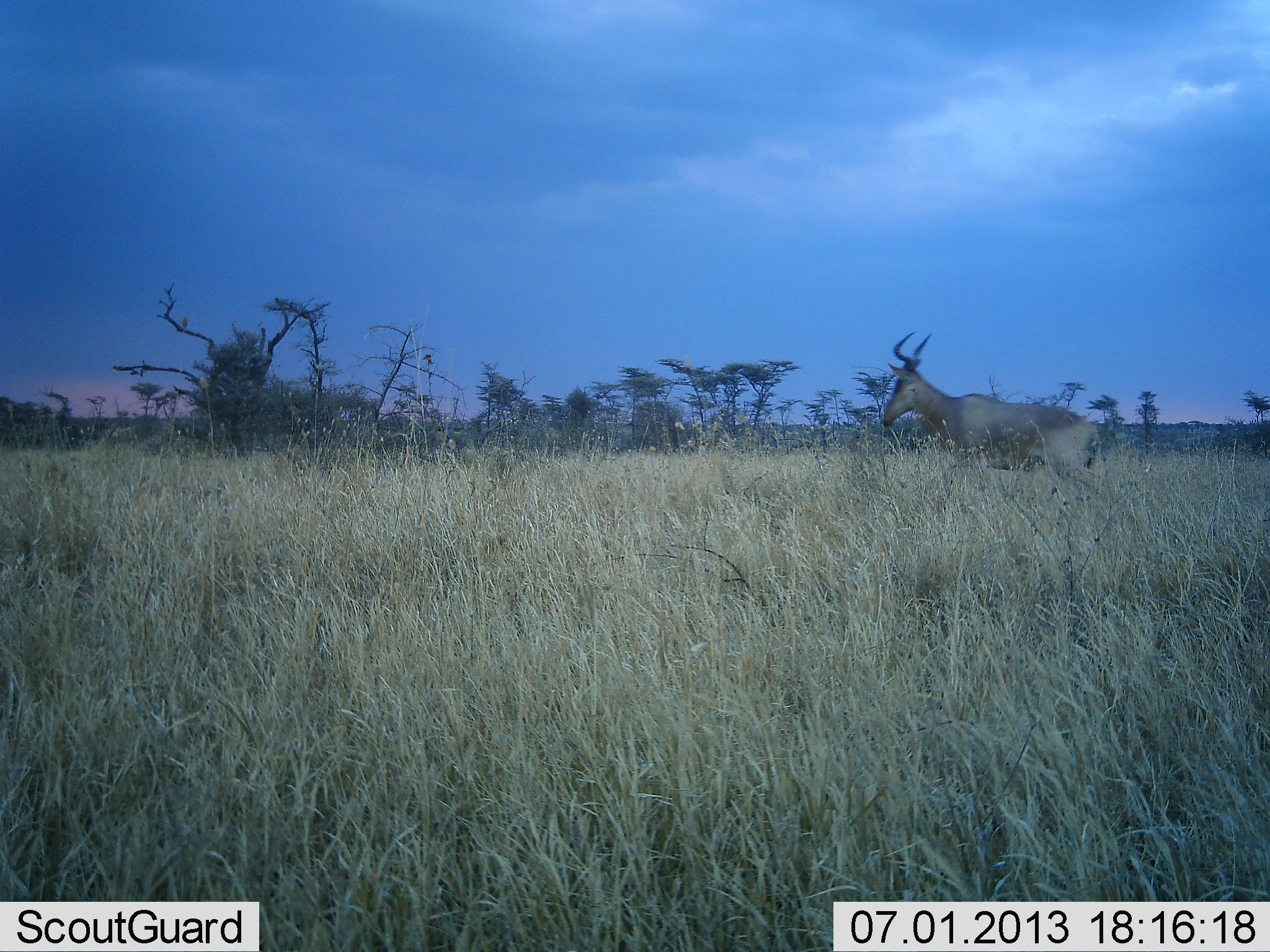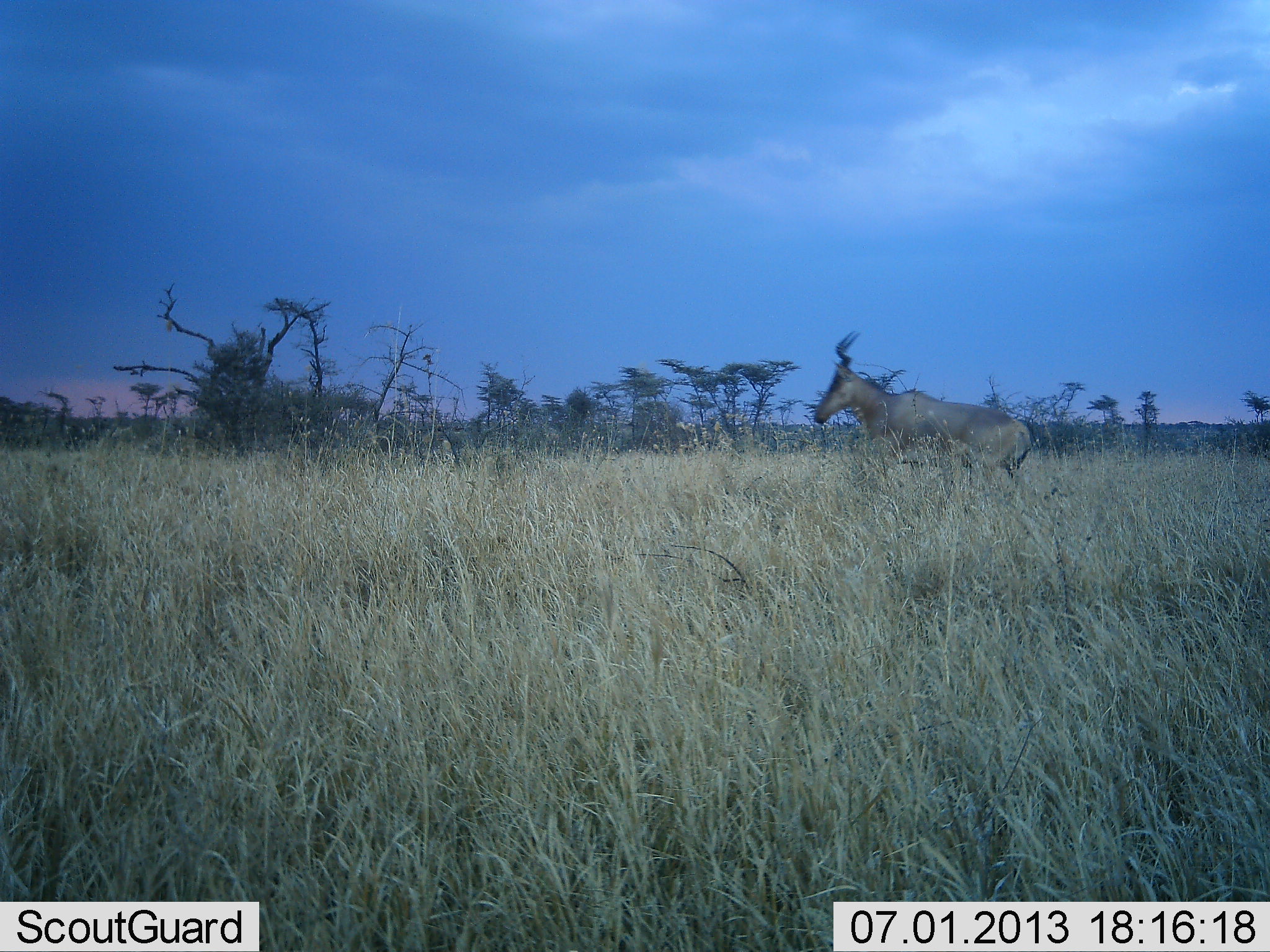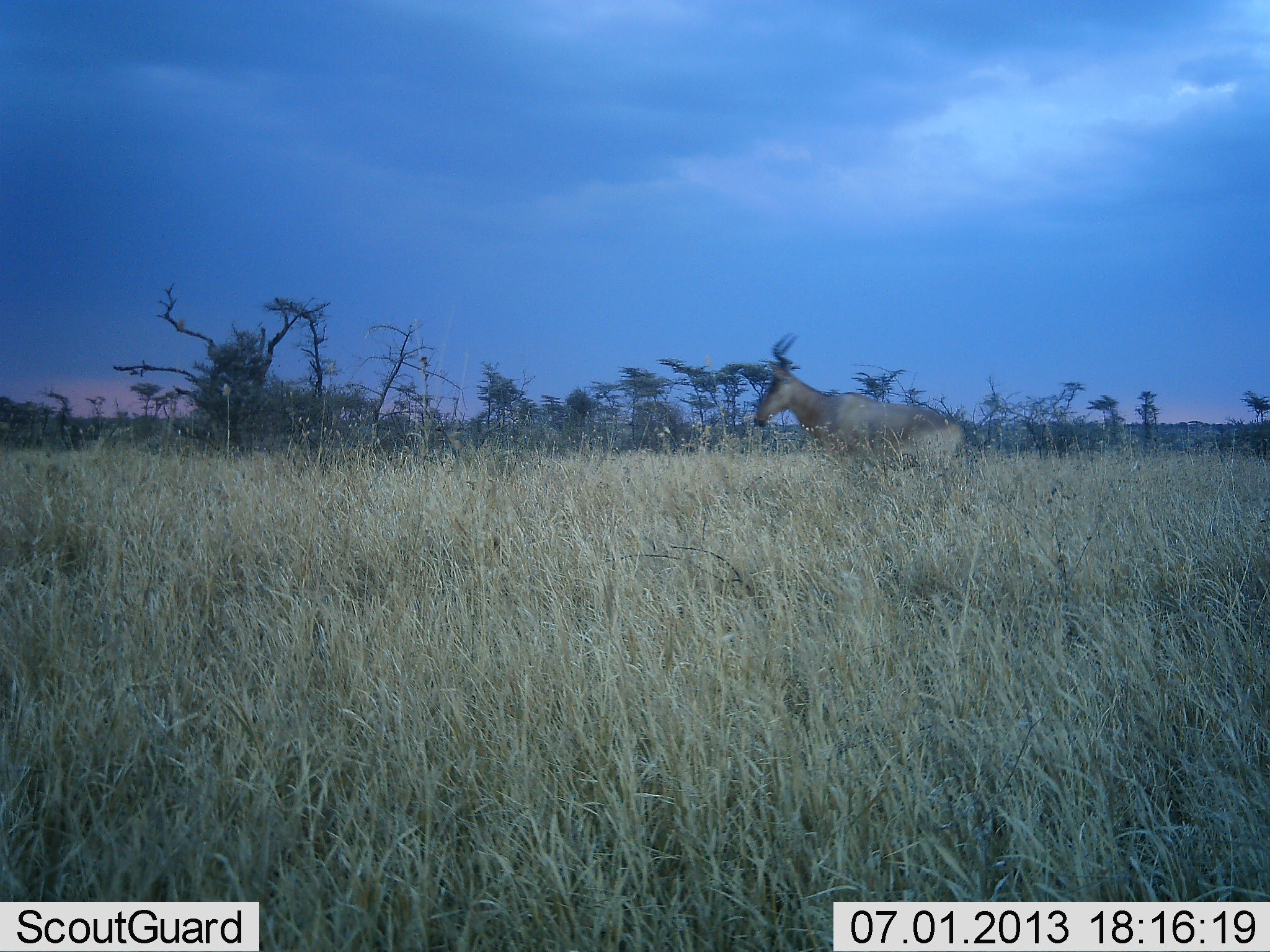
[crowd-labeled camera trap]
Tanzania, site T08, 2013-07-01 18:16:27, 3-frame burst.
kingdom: Animalia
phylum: Chordata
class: Mammalia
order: Artiodactyla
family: Bovidae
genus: Alcelaphus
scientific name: Alcelaphus buselaphus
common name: hartebeest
Hartebeest (Alcelaphus buselaphus), count 1. Behavior (volunteer vote fractions): standing 8%, resting 0%, moving 92%, interacting 0%. Young present (vote fraction): 0%. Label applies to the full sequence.